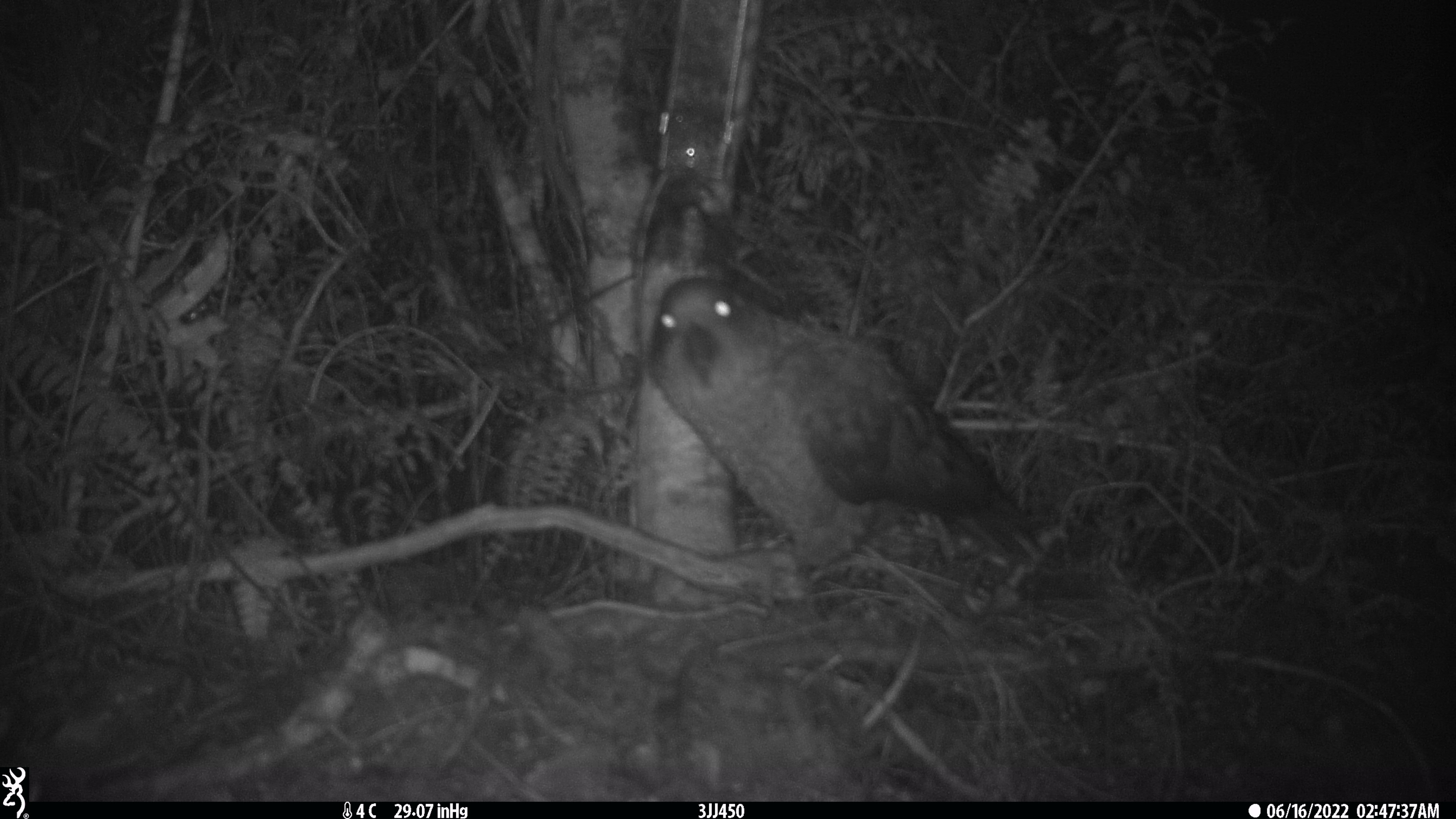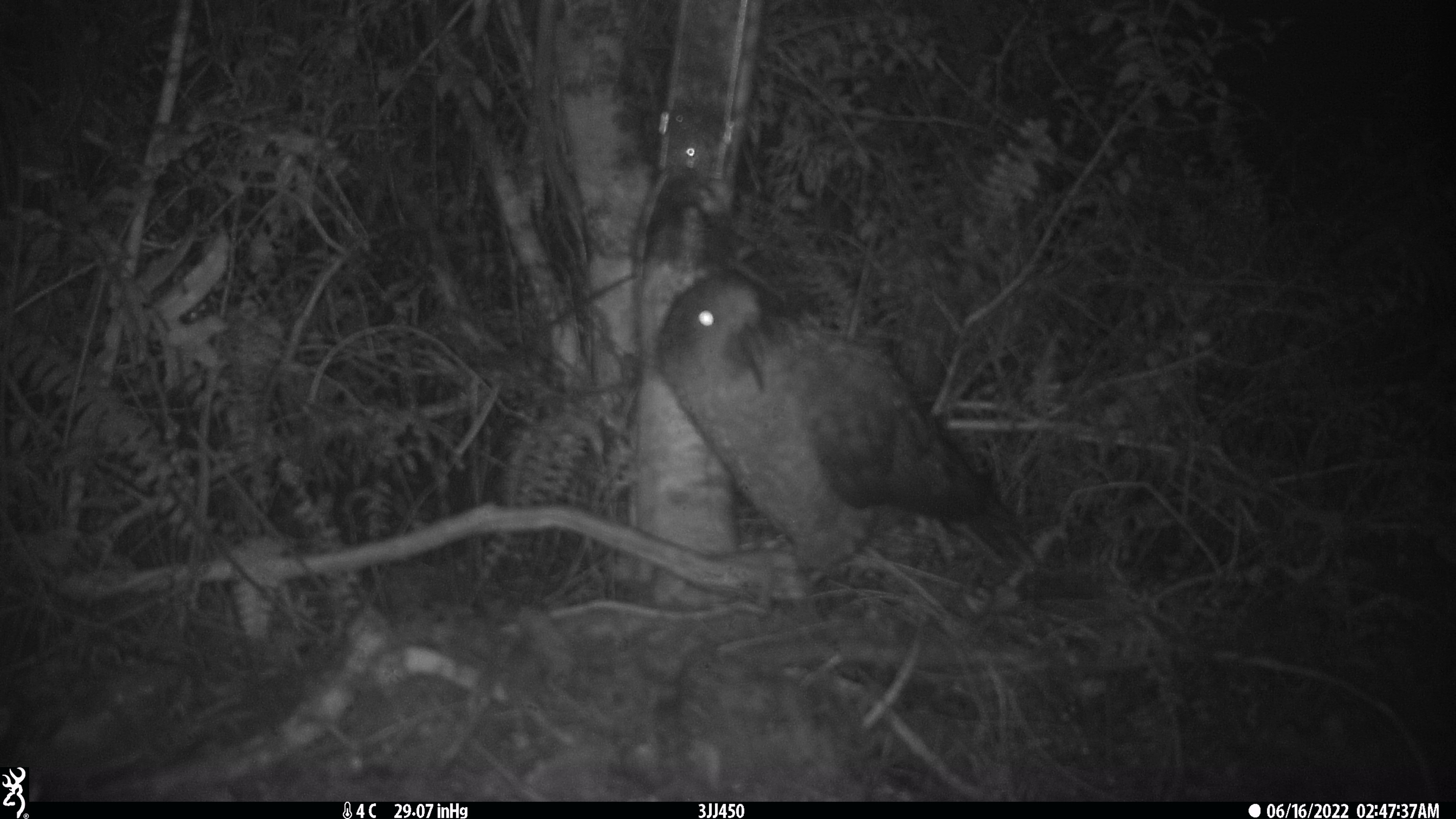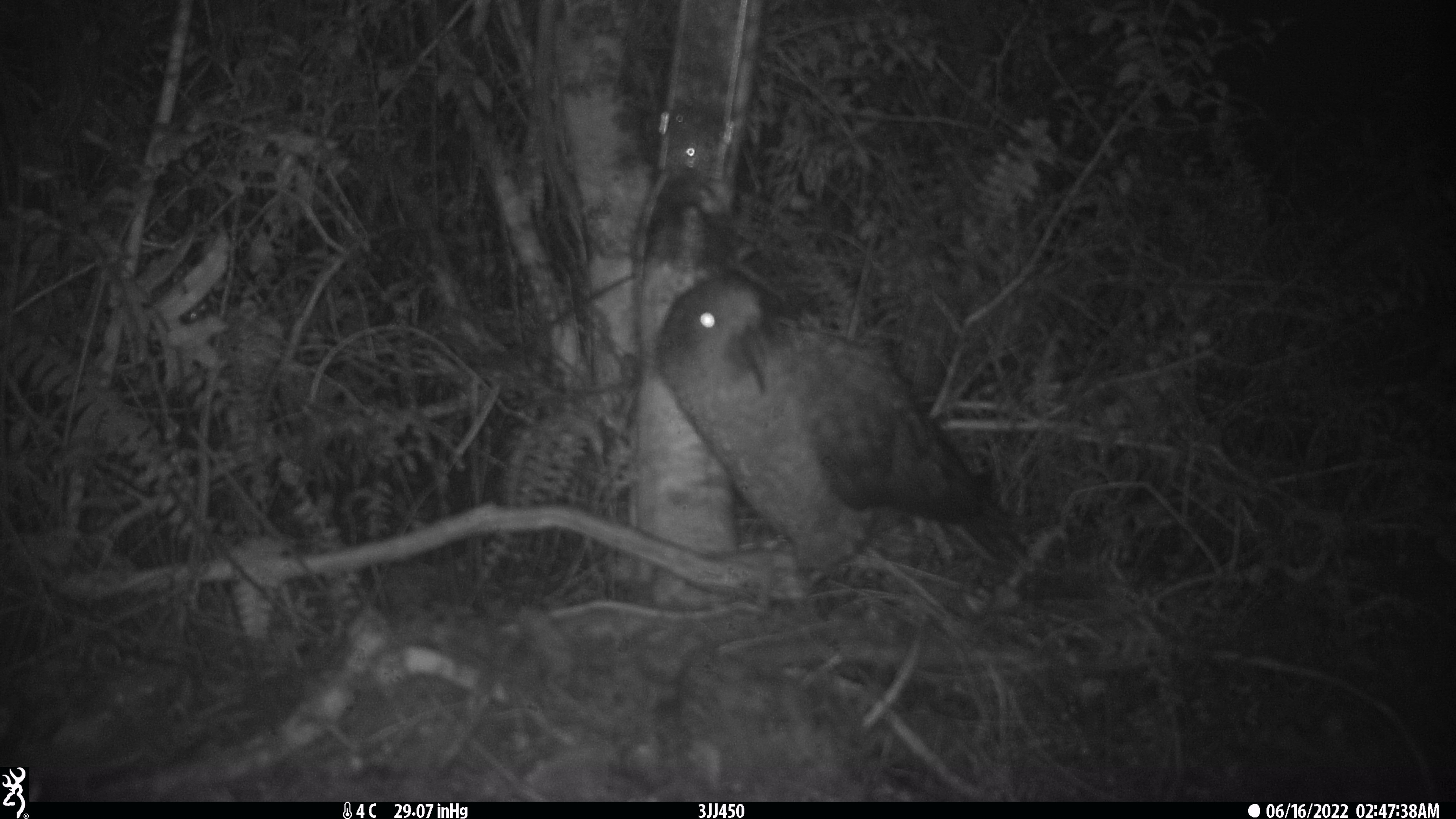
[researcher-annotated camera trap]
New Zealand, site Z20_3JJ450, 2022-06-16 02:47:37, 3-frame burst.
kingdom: Animalia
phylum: Chordata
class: Aves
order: Psittaciformes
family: Strigopidae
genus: Nestor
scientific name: Nestor notabilis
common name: kea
Kea (Nestor notabilis).